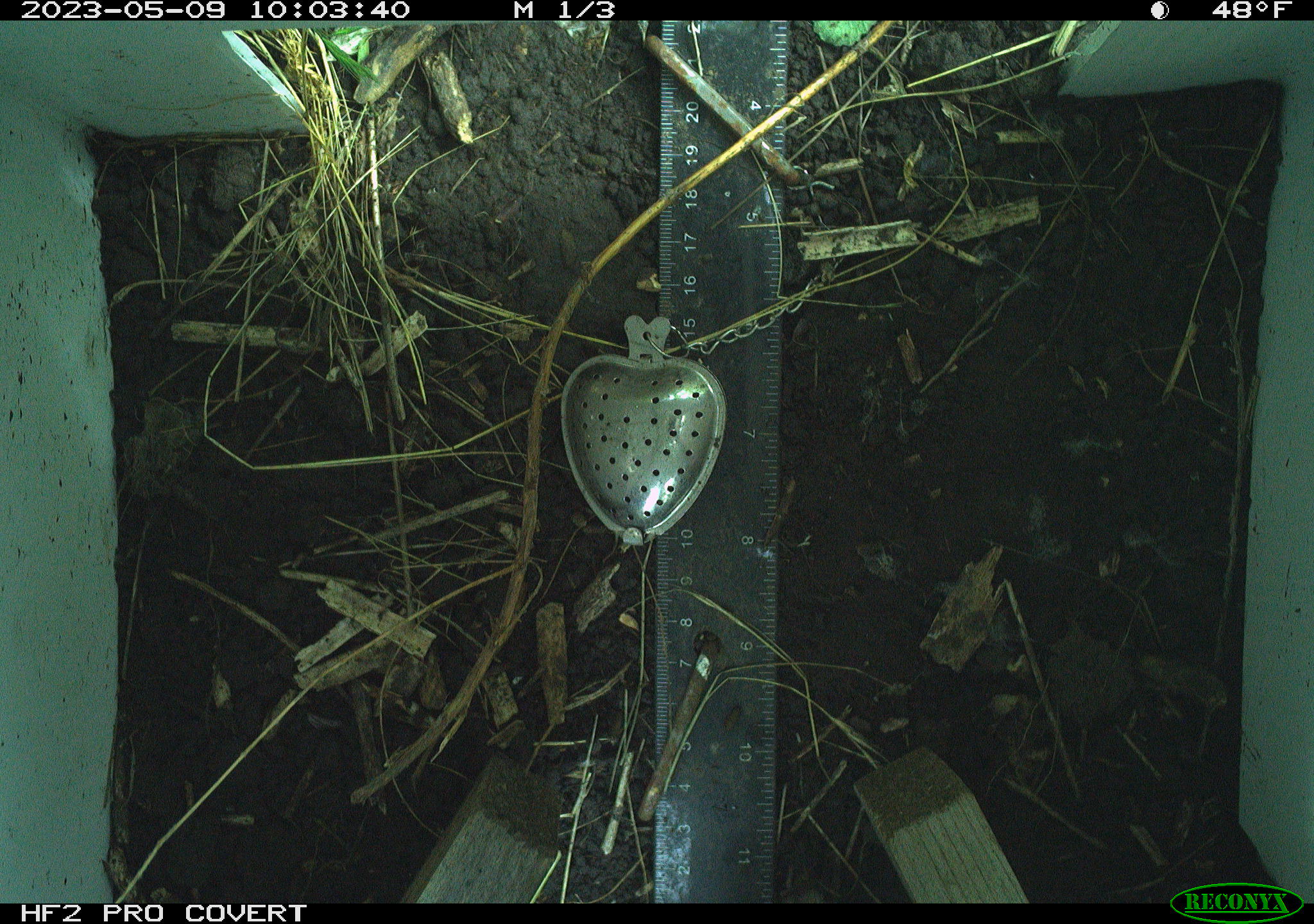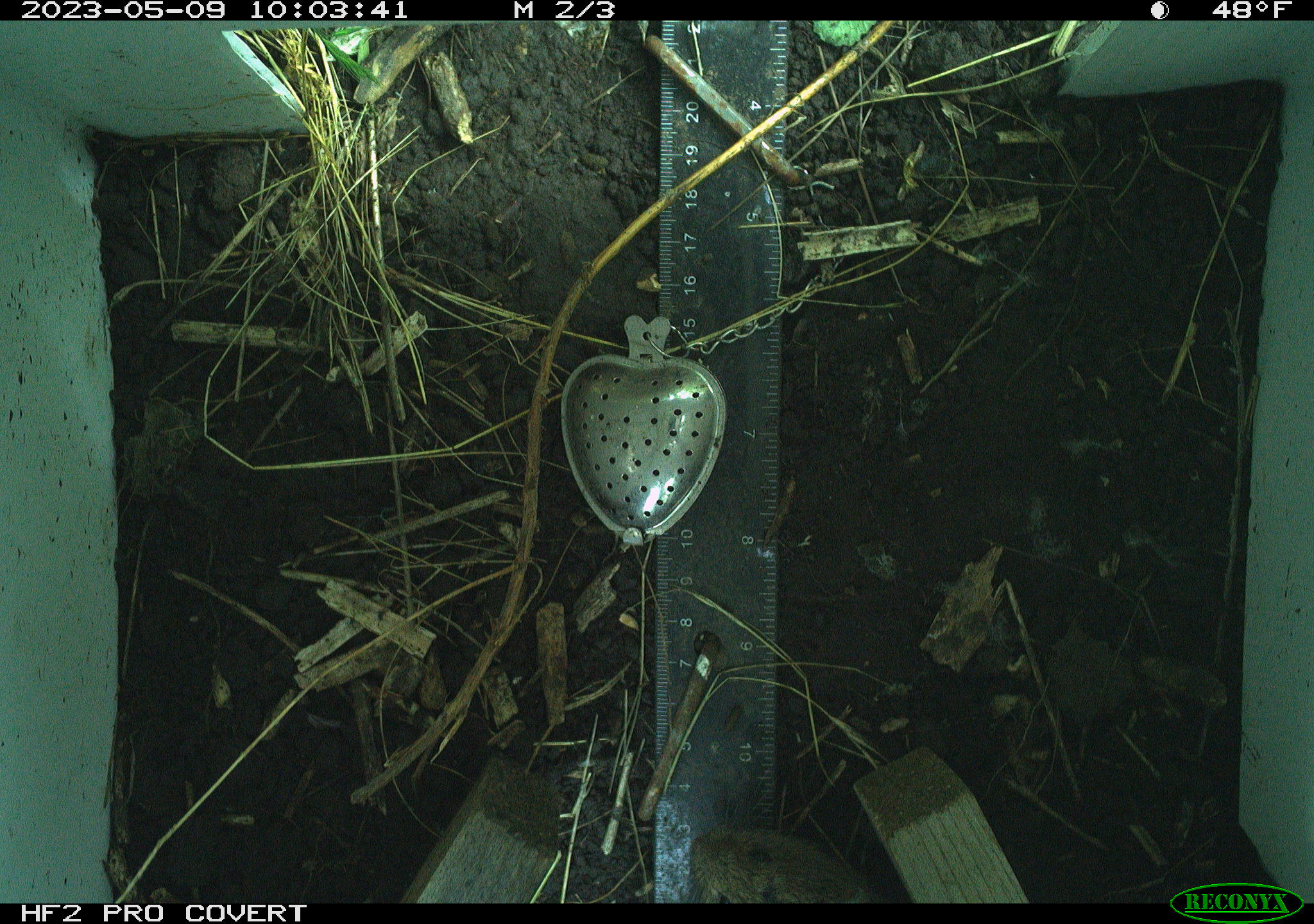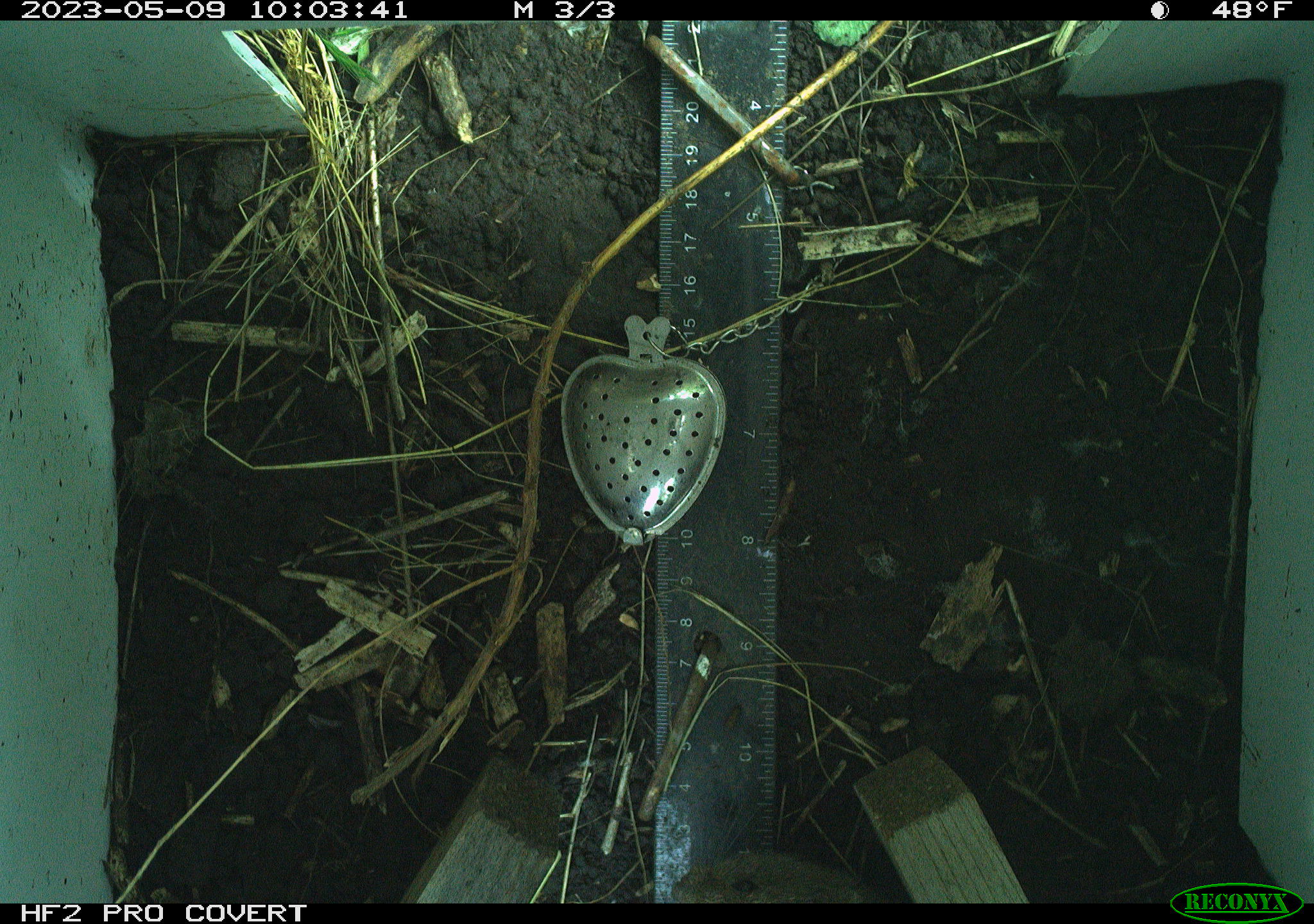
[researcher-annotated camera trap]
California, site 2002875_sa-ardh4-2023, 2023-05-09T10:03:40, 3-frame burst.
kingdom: Animalia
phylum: Chordata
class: Mammalia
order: Rodentia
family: Cricetidae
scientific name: Arvicolinae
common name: voles, lemmings, and muskrats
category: arvicolinae subfamily